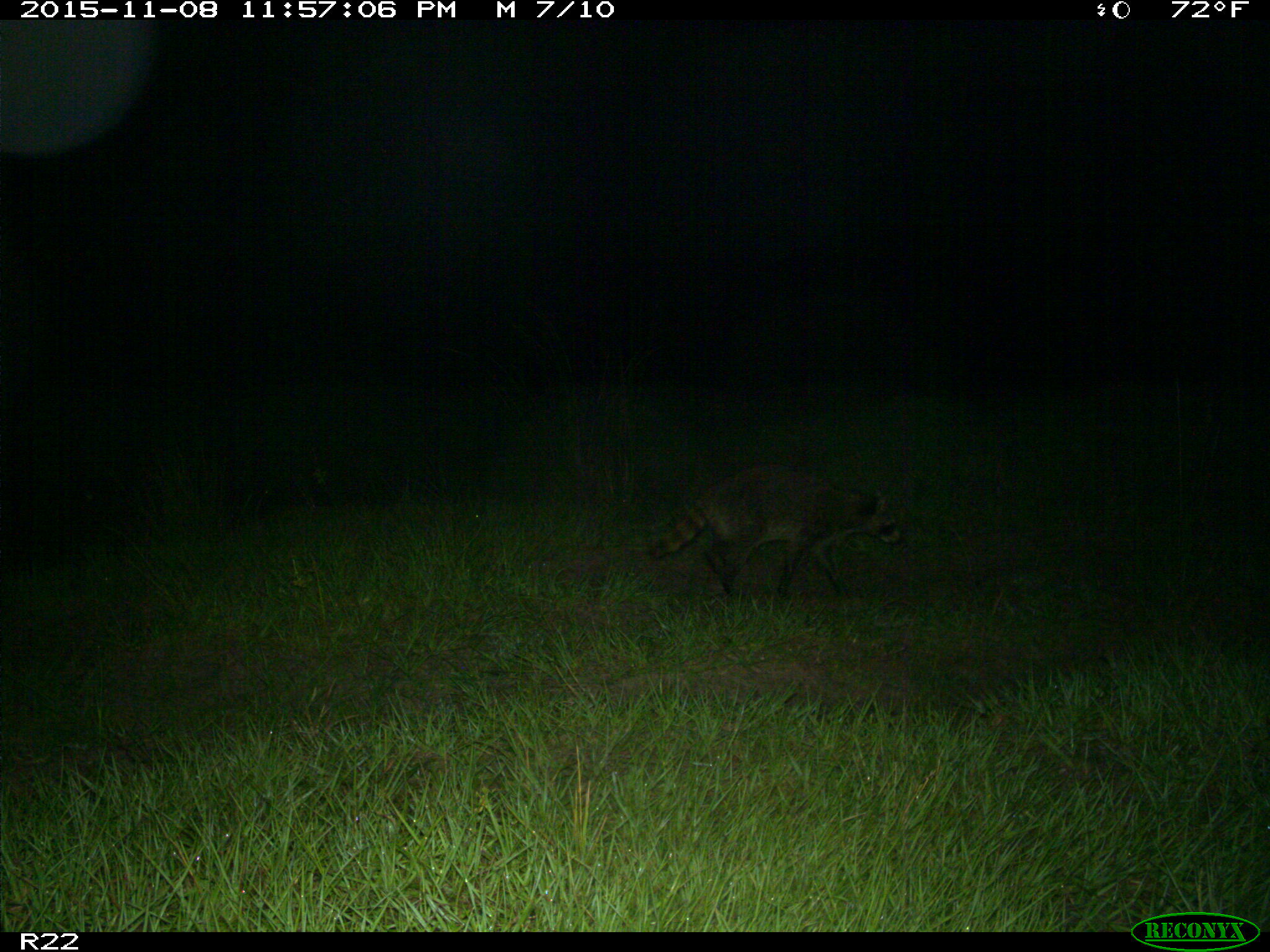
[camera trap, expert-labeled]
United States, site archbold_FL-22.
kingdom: Animalia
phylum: Chordata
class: Mammalia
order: Carnivora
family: Procyonidae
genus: Procyon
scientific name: Procyon lotor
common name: common raccoon